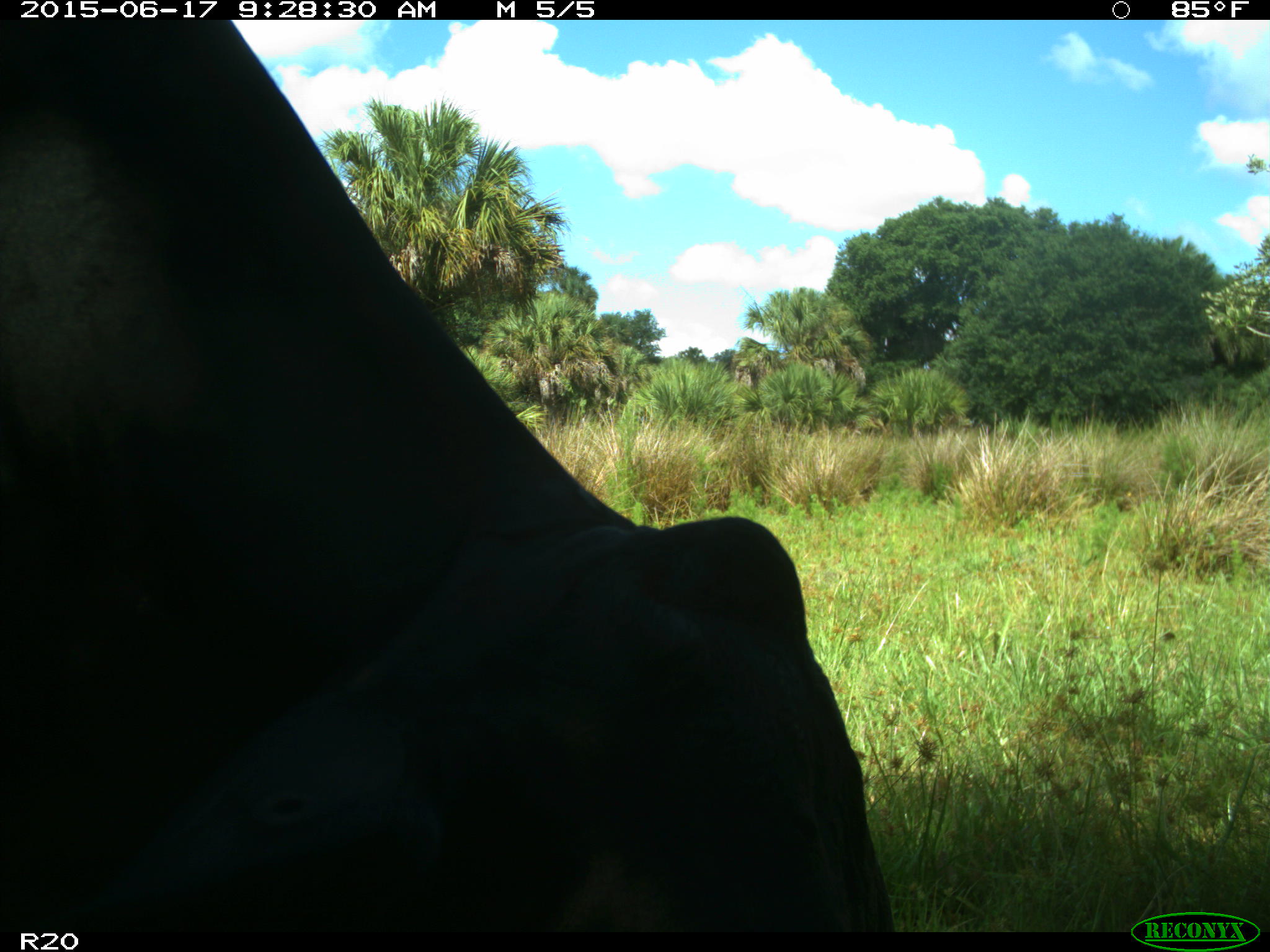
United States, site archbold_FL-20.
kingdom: Animalia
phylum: Chordata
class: Mammalia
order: Artiodactyla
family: Bovidae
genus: Bos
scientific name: Bos taurus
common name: domestic cow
Bos taurus (domestic cow).